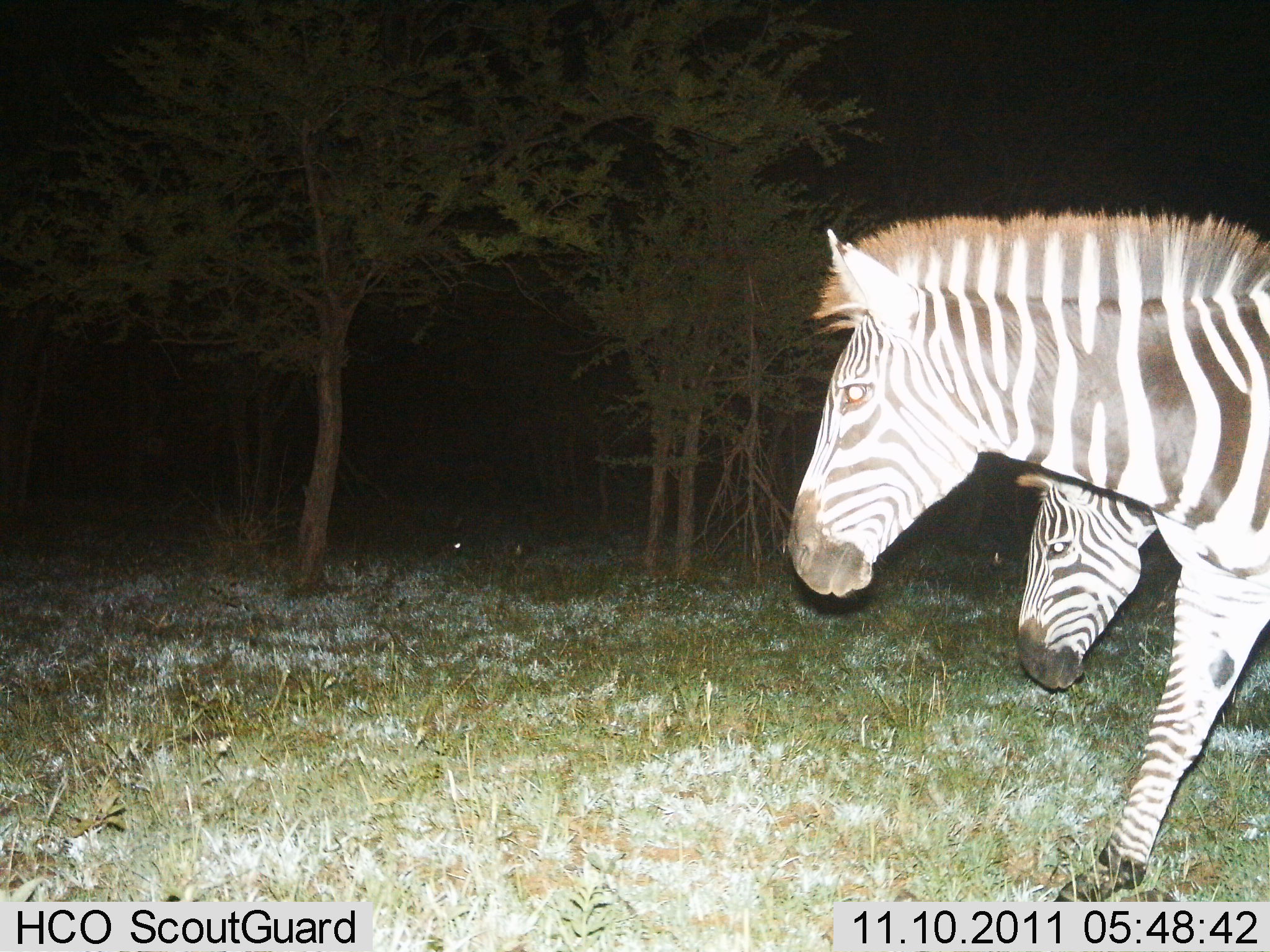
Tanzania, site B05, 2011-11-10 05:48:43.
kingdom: Animalia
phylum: Chordata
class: Mammalia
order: Perissodactyla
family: Equidae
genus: Equus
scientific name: Equus quagga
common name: plains zebra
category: zebra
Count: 2.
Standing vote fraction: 27%.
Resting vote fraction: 0%.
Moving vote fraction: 80%.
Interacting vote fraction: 0%.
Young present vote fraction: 13%.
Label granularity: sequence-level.